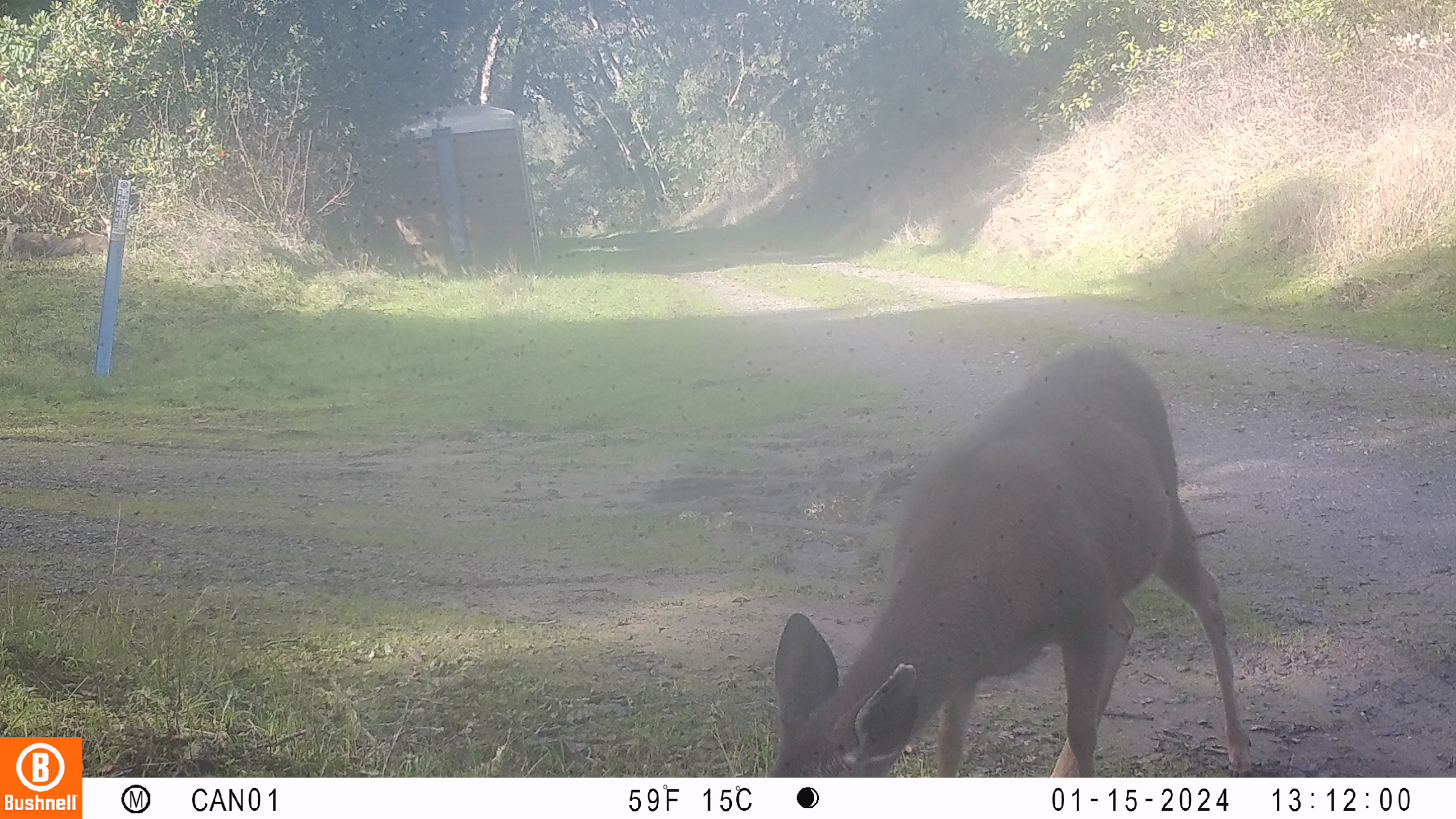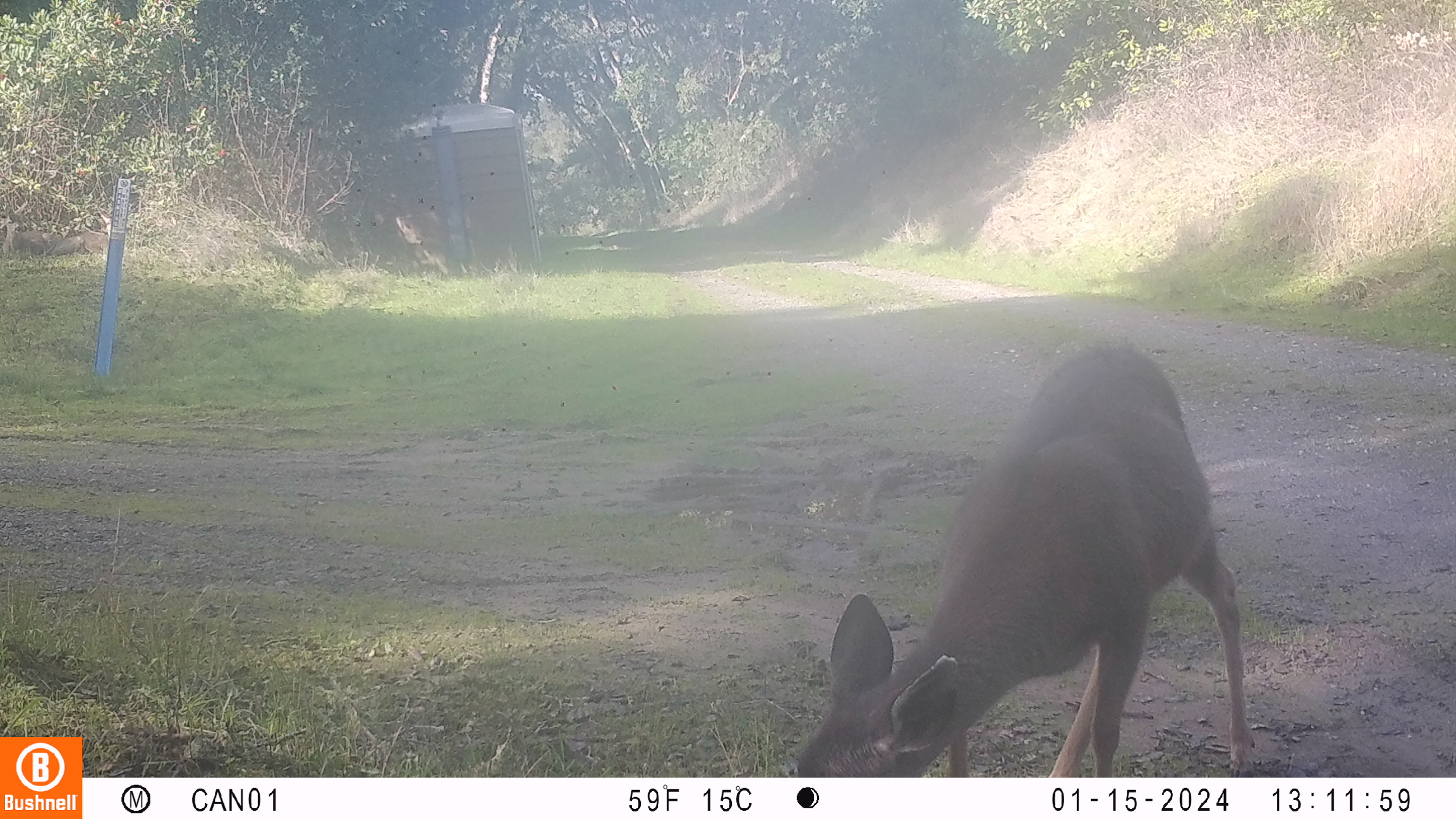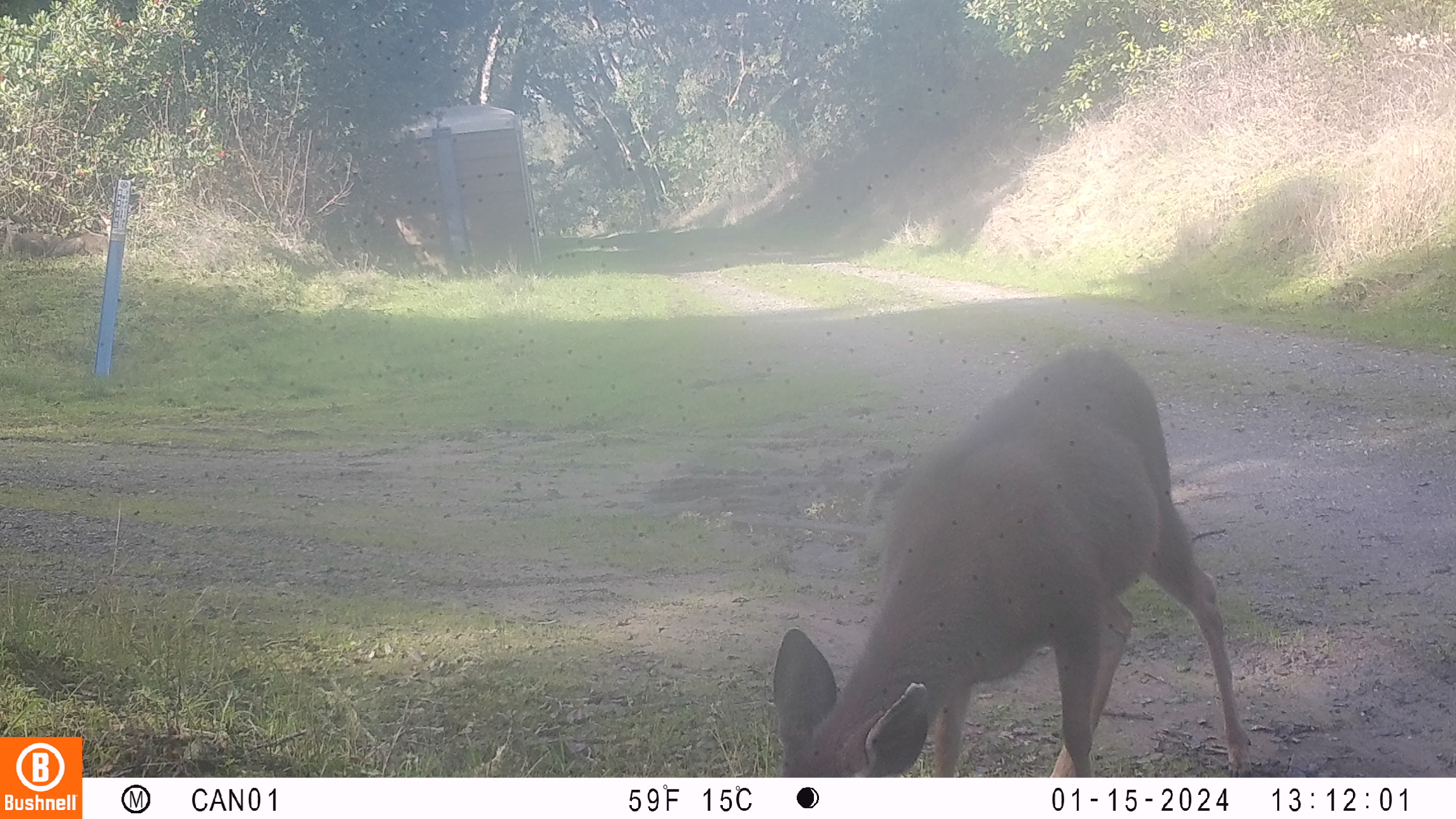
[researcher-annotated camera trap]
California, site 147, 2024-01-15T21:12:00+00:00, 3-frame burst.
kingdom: Animalia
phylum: Chordata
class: Mammalia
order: Artiodactyla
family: Cervidae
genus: Odocoileus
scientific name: Odocoileus hemionus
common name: mule deer